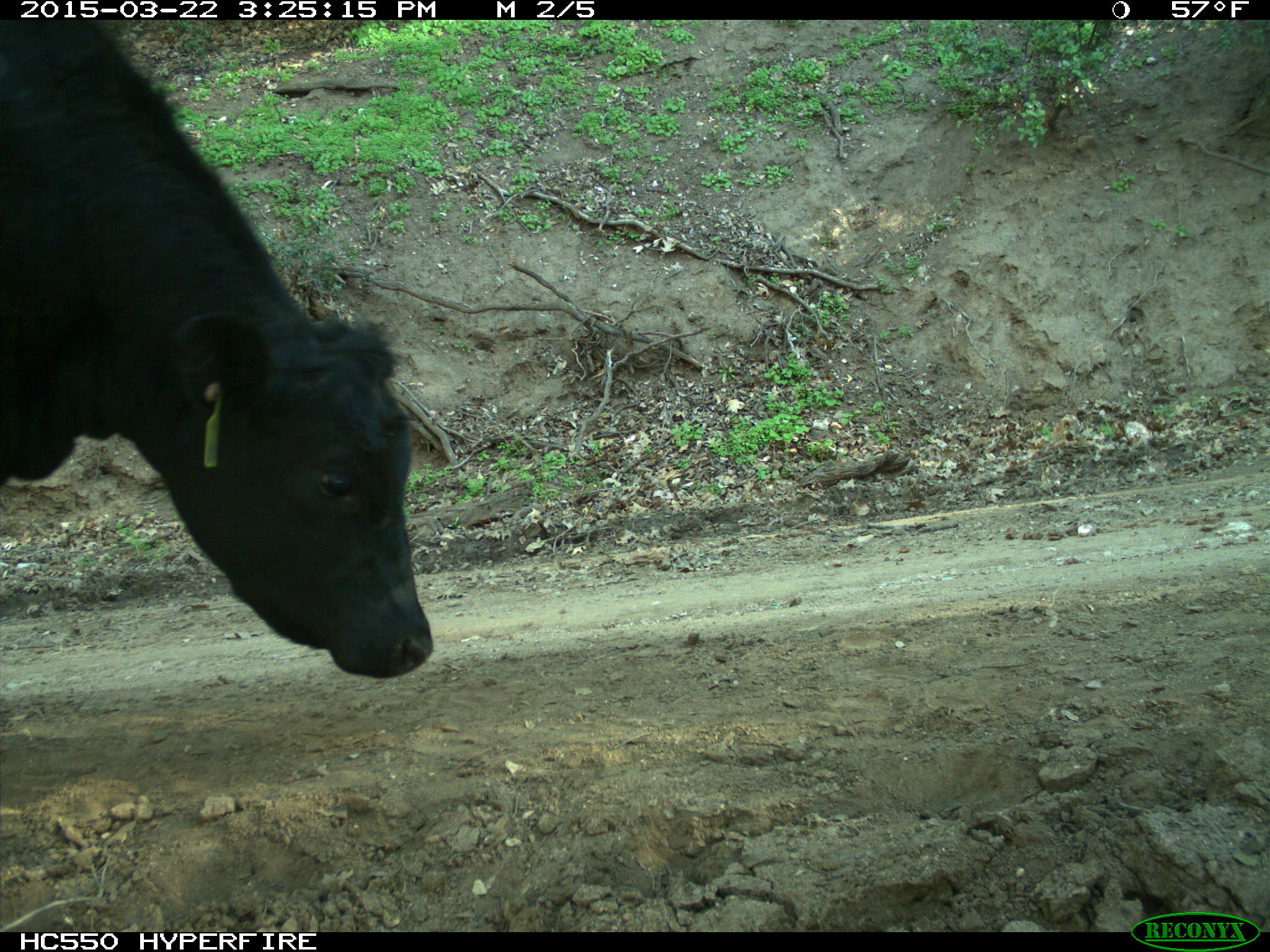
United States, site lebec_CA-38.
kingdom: Animalia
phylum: Chordata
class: Mammalia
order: Artiodactyla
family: Bovidae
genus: Bos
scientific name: Bos taurus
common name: domestic cow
Bos taurus (domestic cow).